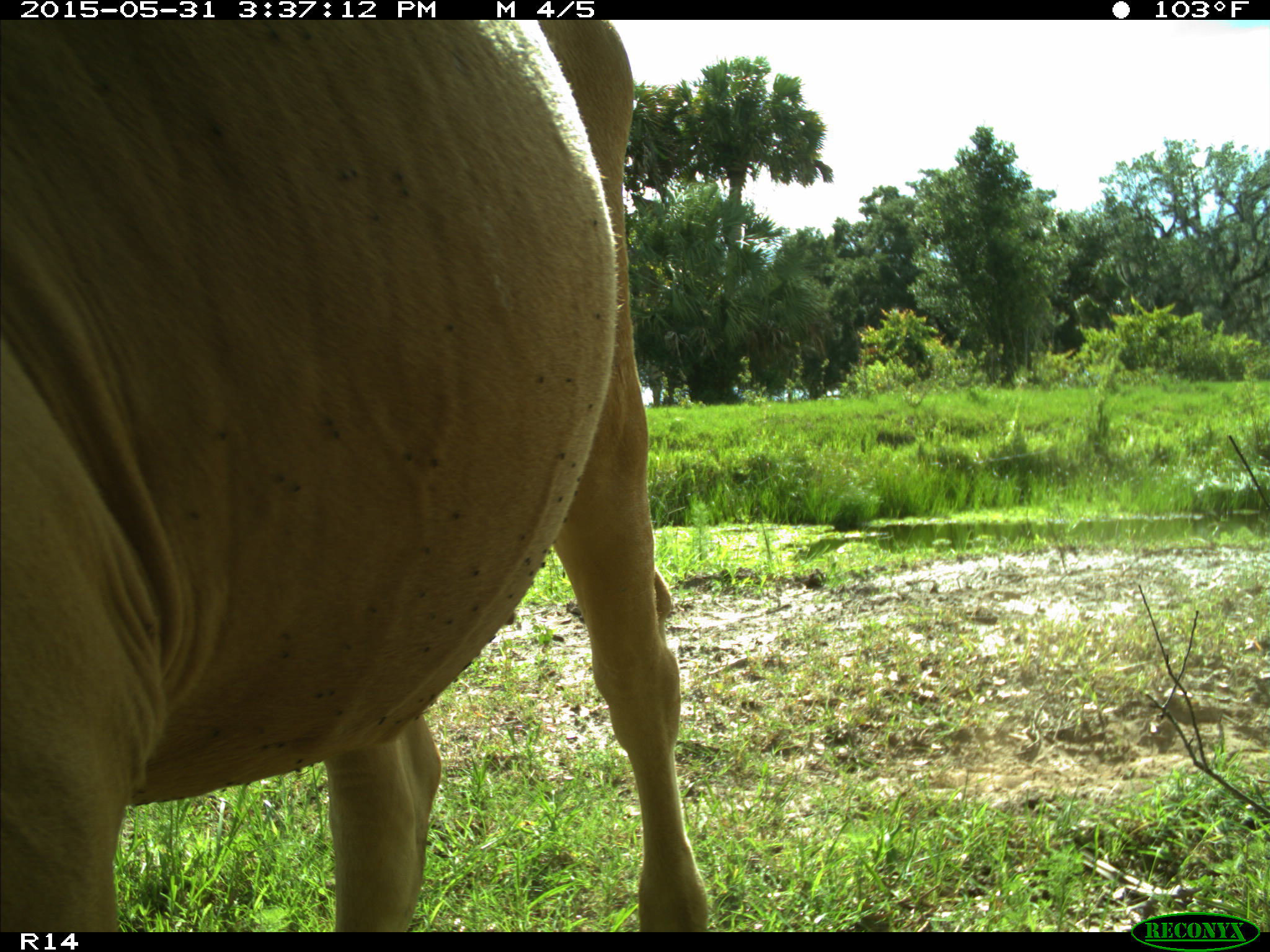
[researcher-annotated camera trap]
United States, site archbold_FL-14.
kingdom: Animalia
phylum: Chordata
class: Mammalia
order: Artiodactyla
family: Bovidae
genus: Bos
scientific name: Bos taurus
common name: domestic cow